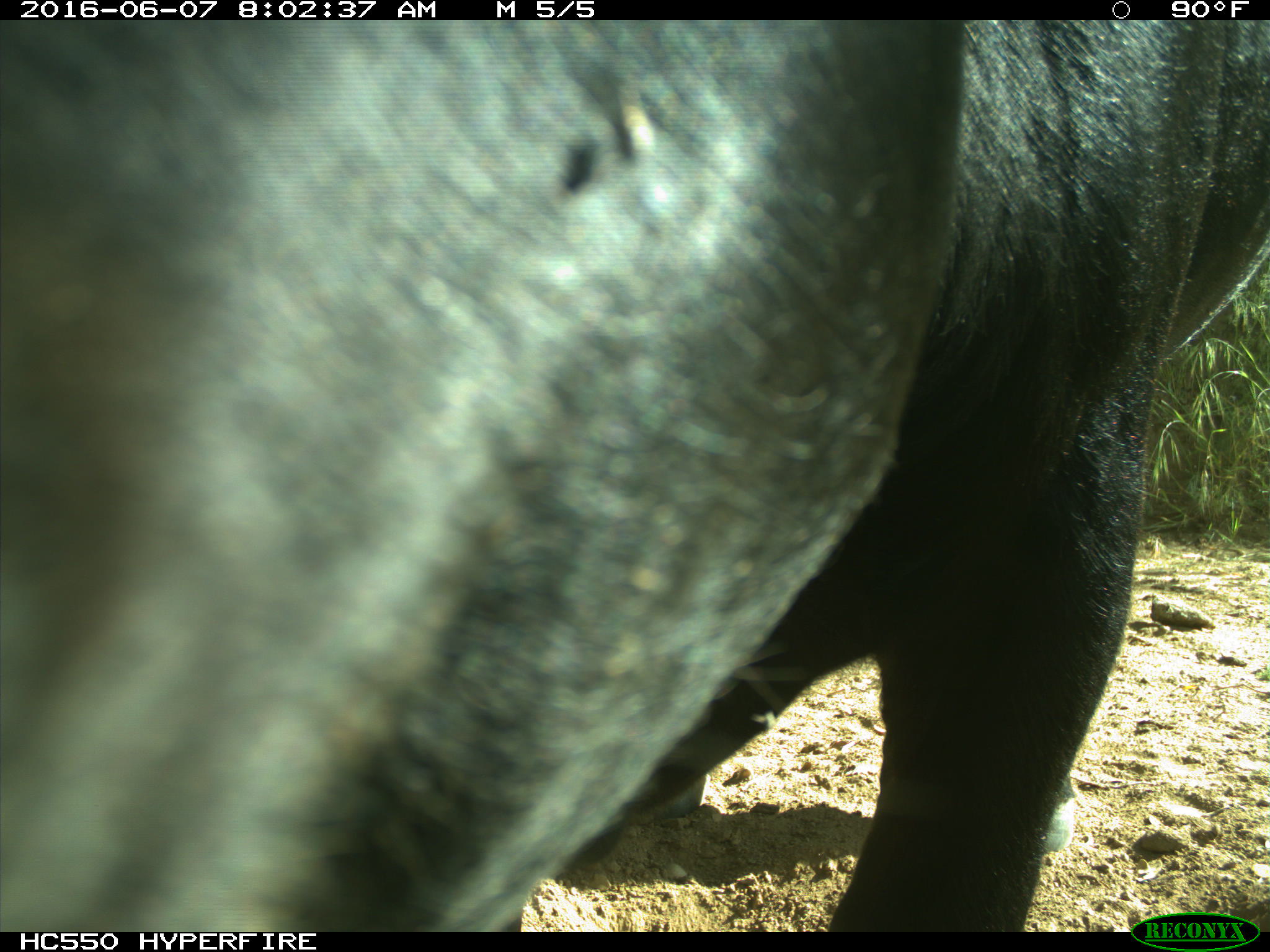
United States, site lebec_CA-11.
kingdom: Animalia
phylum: Chordata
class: Mammalia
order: Artiodactyla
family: Bovidae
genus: Bos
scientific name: Bos taurus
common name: domestic cow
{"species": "Bos taurus (domestic cow)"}